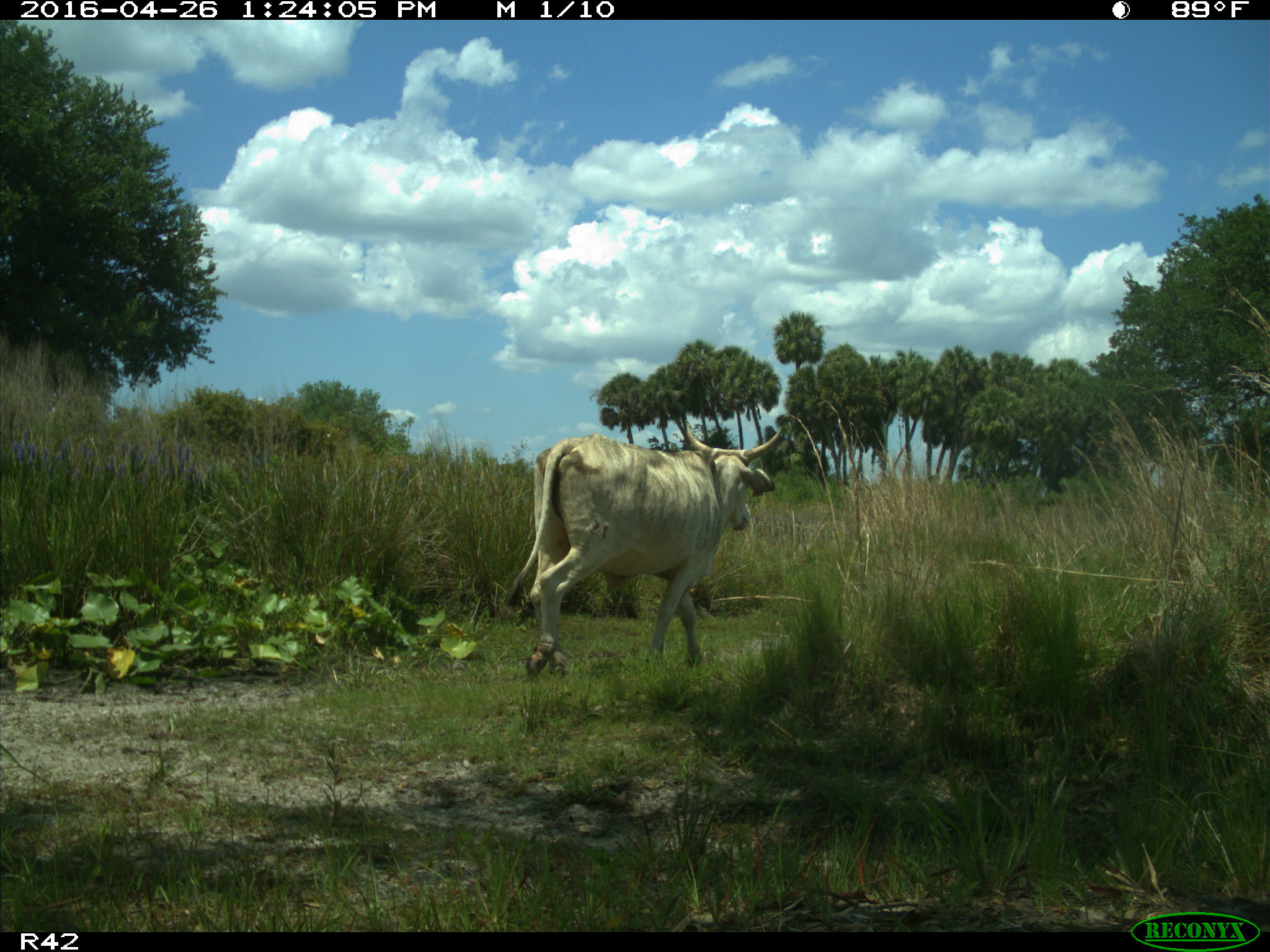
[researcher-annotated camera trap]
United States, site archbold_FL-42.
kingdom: Animalia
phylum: Chordata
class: Mammalia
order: Artiodactyla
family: Bovidae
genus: Bos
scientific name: Bos taurus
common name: domestic cow